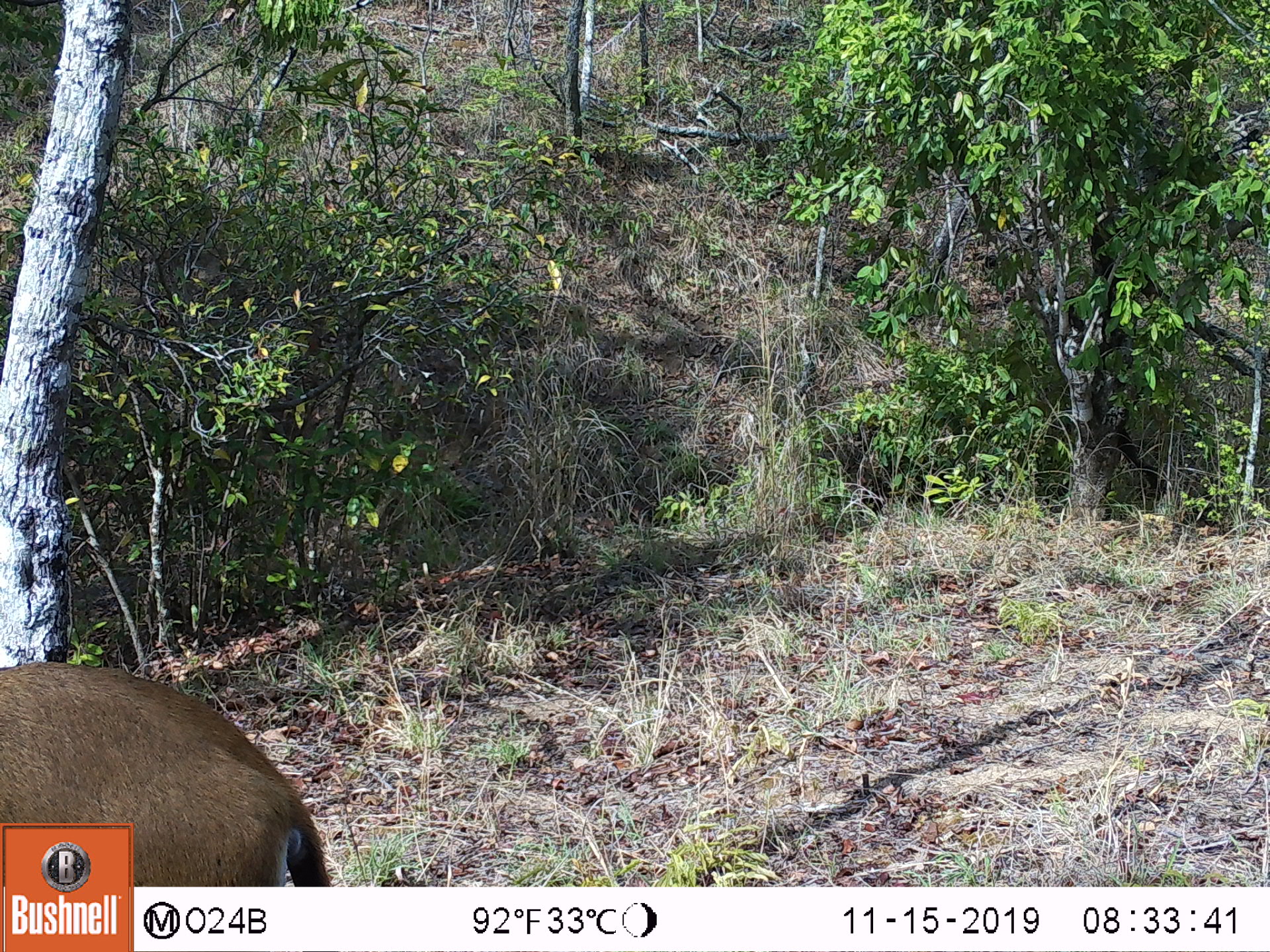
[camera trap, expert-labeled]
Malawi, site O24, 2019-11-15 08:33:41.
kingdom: Animalia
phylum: Chordata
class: Mammalia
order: Artiodactyla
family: Bovidae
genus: Hippotragus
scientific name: Hippotragus niger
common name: sable antelope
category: sable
Sable (sable antelope) (Hippotragus niger), count 1.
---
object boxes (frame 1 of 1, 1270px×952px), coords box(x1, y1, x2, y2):
sable: box(0, 663, 311, 819)